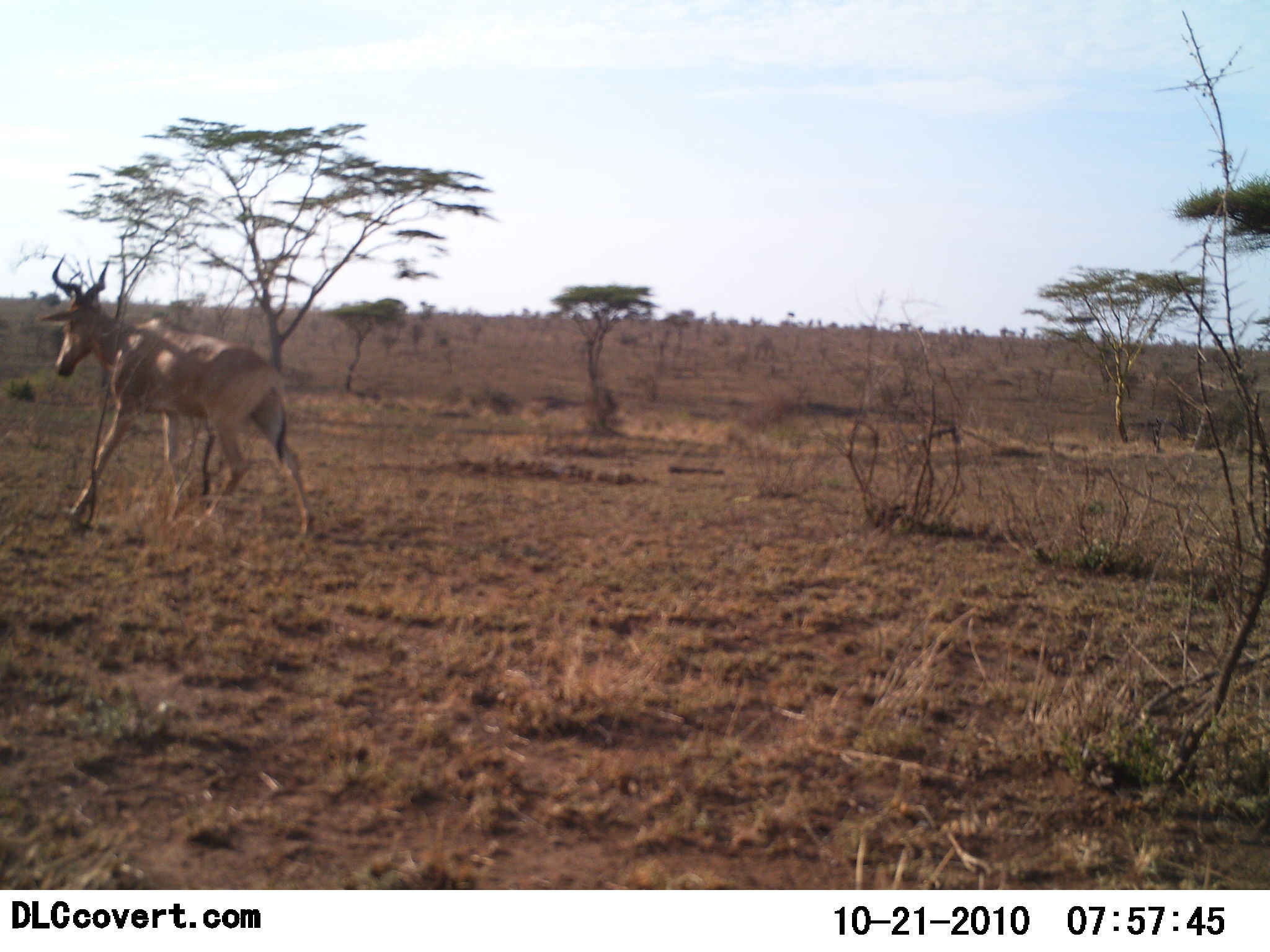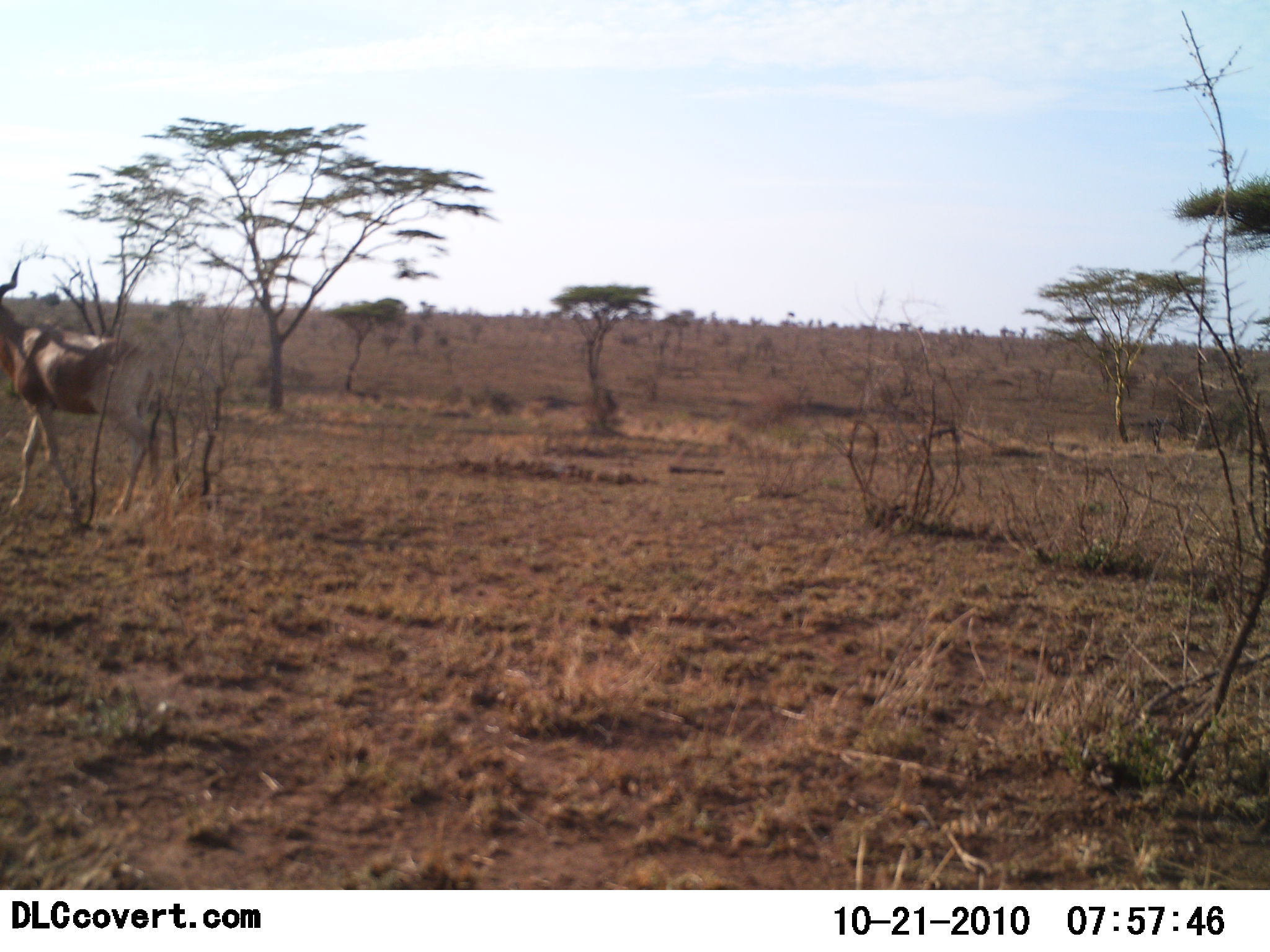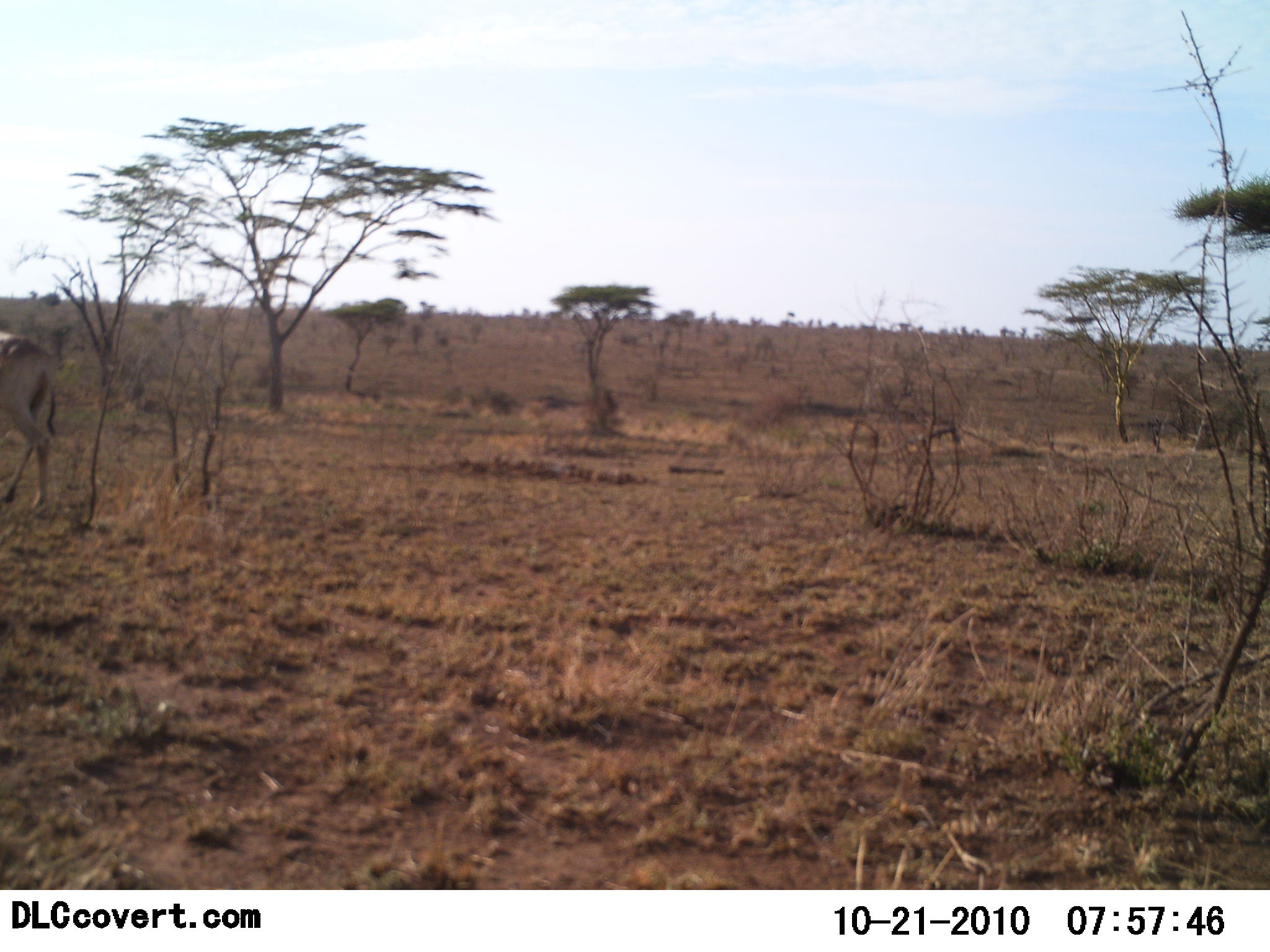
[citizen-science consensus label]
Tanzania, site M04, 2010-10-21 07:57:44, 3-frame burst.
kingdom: Animalia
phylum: Chordata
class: Mammalia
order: Artiodactyla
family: Bovidae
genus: Alcelaphus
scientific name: Alcelaphus buselaphus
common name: hartebeest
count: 1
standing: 0%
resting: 0%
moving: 100%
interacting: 0%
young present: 0%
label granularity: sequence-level